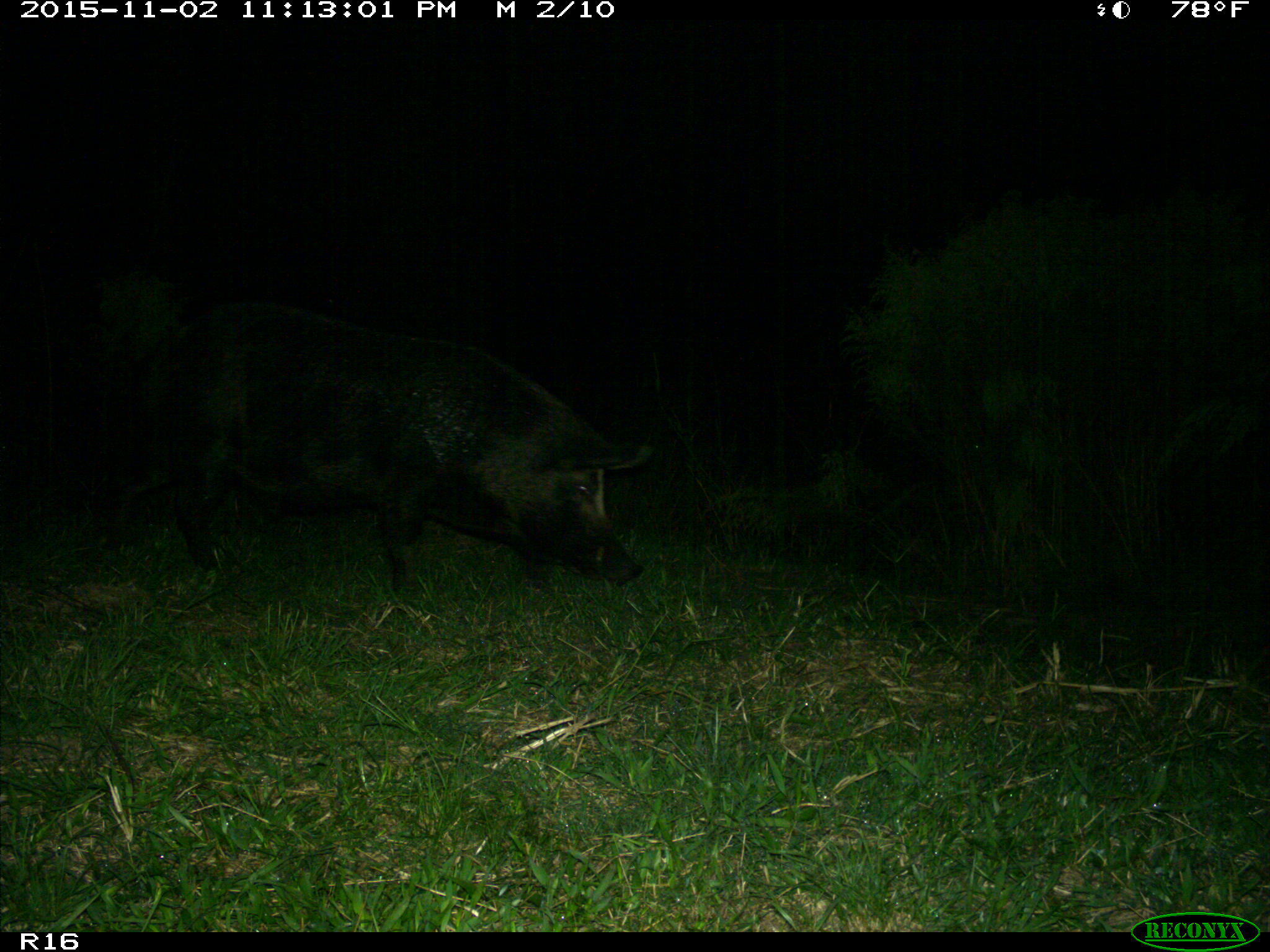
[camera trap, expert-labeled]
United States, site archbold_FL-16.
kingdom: Animalia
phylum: Chordata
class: Mammalia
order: Artiodactyla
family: Suidae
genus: Sus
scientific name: Sus scrofa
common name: wild boar